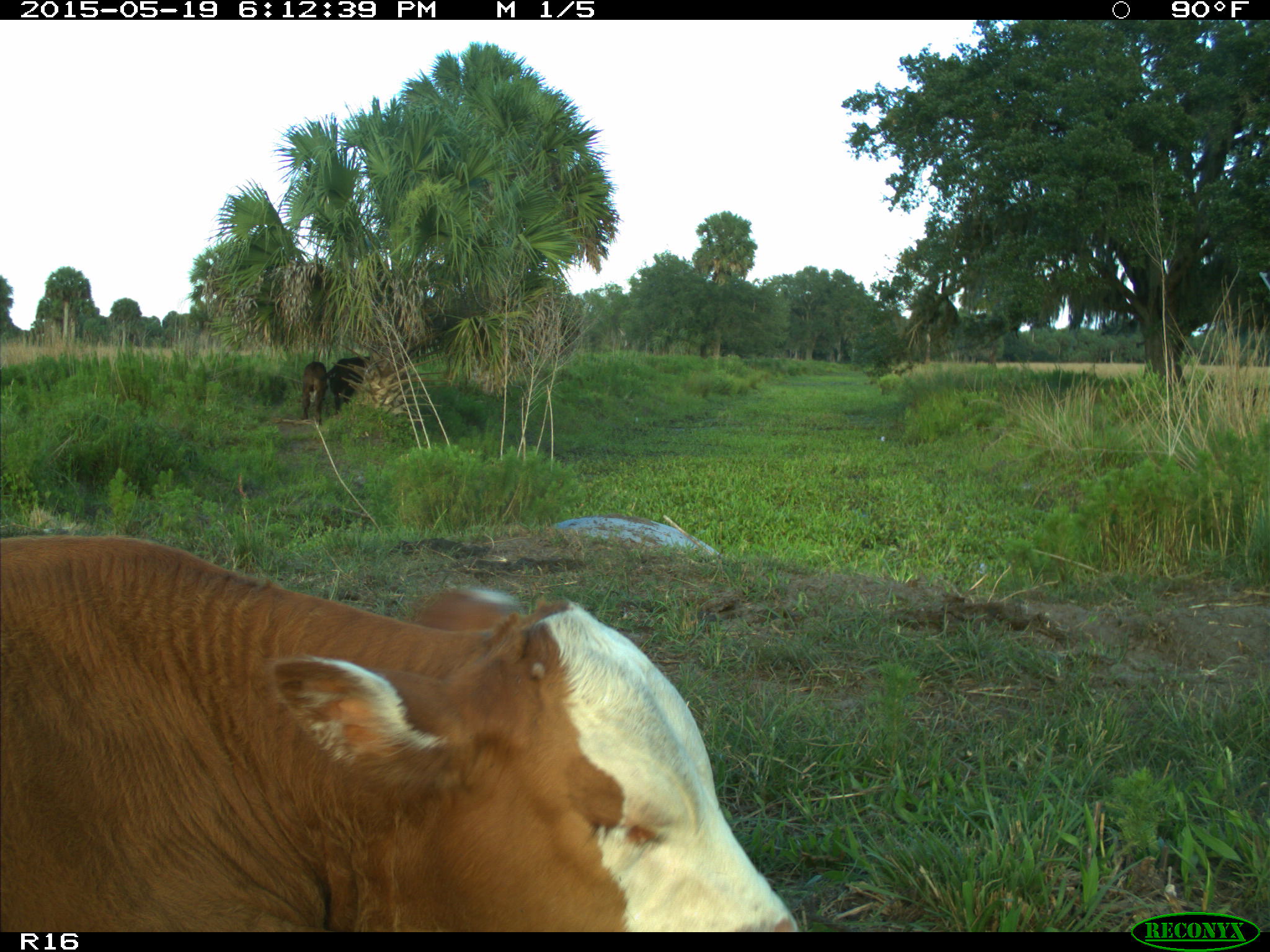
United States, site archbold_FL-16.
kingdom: Animalia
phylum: Chordata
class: Mammalia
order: Artiodactyla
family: Bovidae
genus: Bos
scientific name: Bos taurus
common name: domestic cow